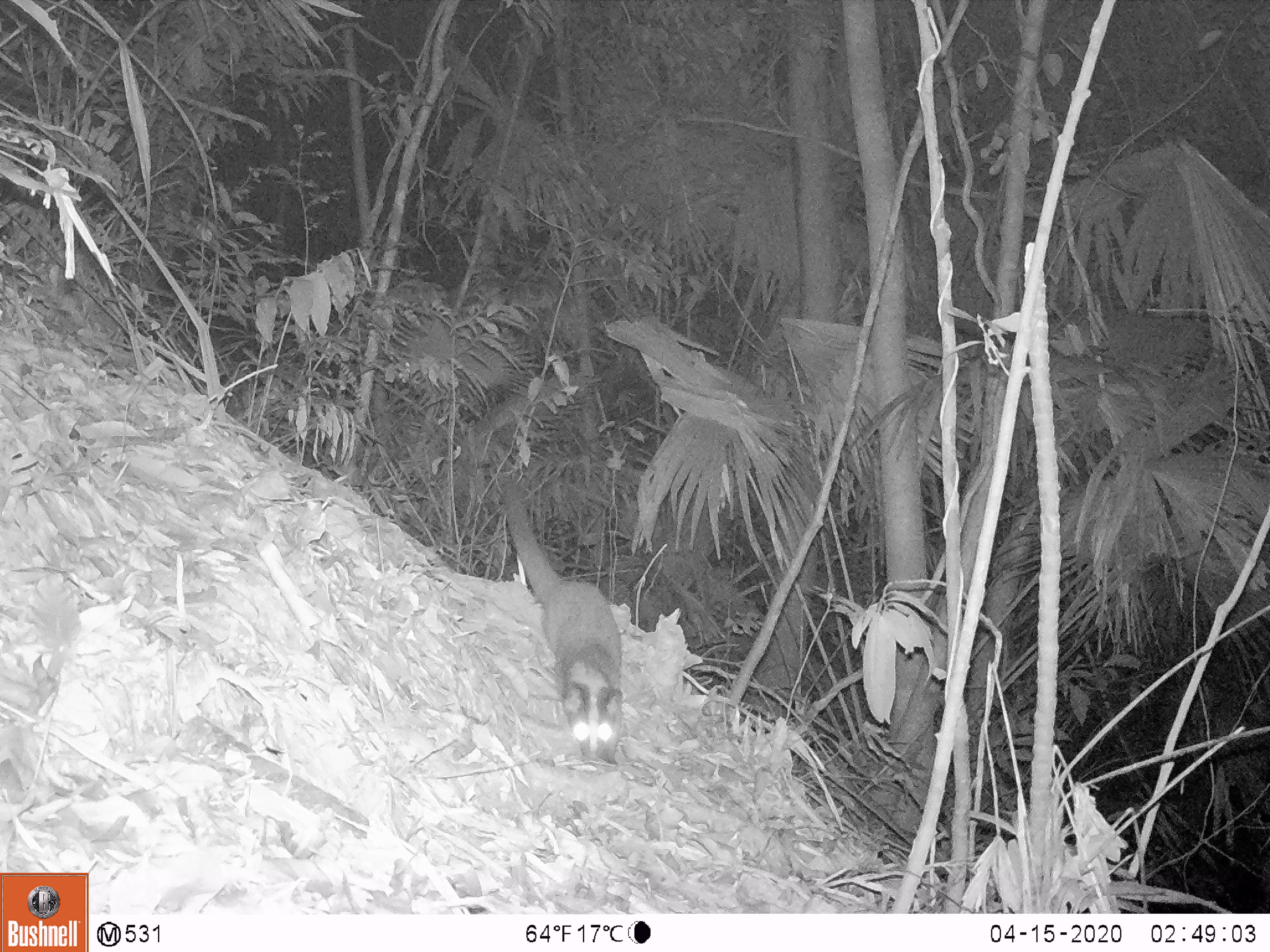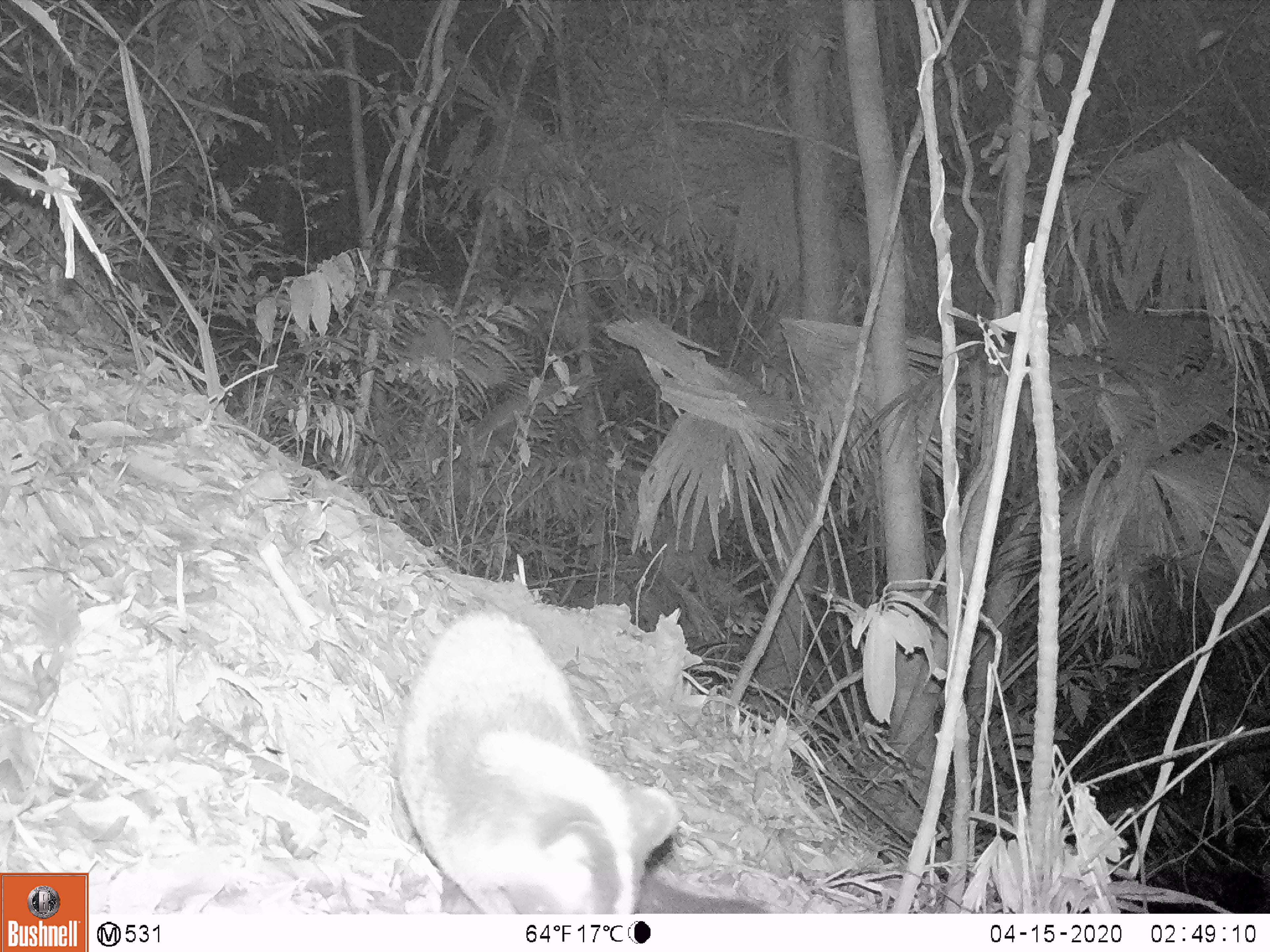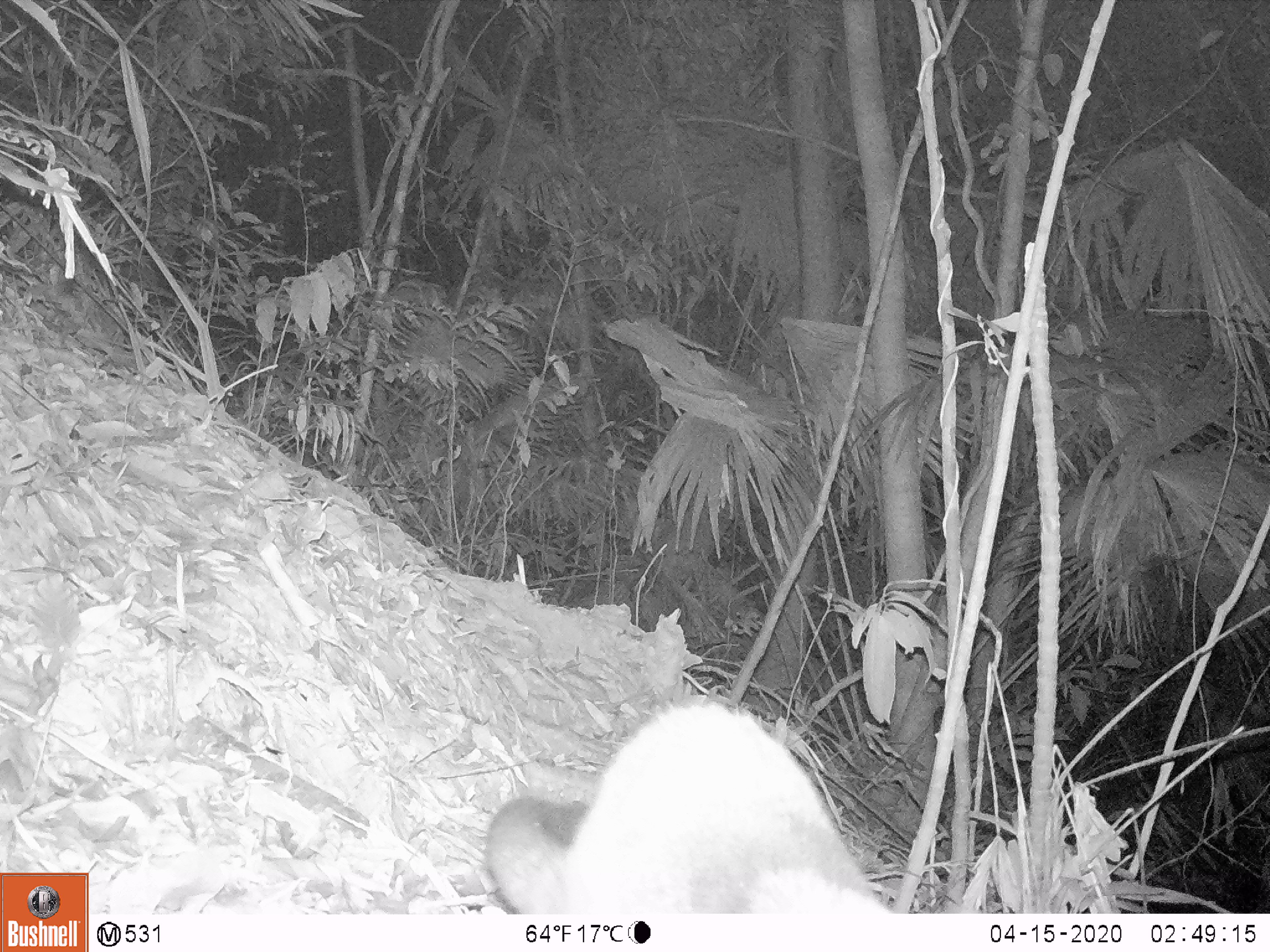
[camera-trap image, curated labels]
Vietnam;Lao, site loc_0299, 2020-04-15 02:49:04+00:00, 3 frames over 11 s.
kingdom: Animalia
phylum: Chordata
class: Mammalia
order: Carnivora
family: Viverridae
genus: Paguma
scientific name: Paguma larvata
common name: masked palm civet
Masked palm civet (Paguma larvata). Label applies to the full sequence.